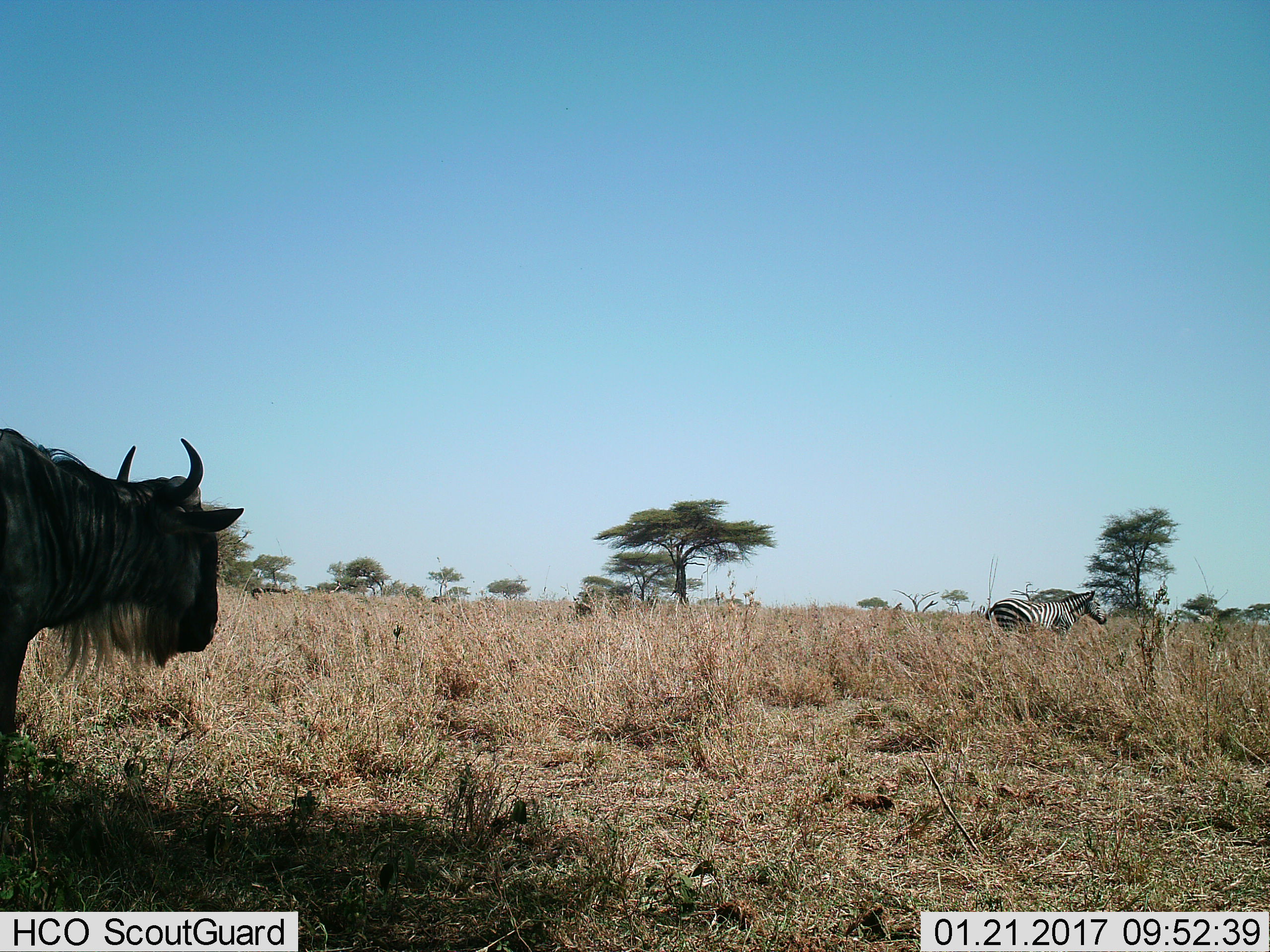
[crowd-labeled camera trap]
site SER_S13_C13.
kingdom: Animalia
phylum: Chordata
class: Mammalia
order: Artiodactyla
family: Bovidae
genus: Connochaetes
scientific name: Connochaetes taurinus taurinus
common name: blue wildebeest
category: wildebeestblue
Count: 1.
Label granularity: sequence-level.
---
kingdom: Animalia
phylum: Chordata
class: Mammalia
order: Perissodactyla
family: Equidae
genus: Equus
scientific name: Equus quagga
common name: plains zebra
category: zebraplains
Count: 1.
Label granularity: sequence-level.